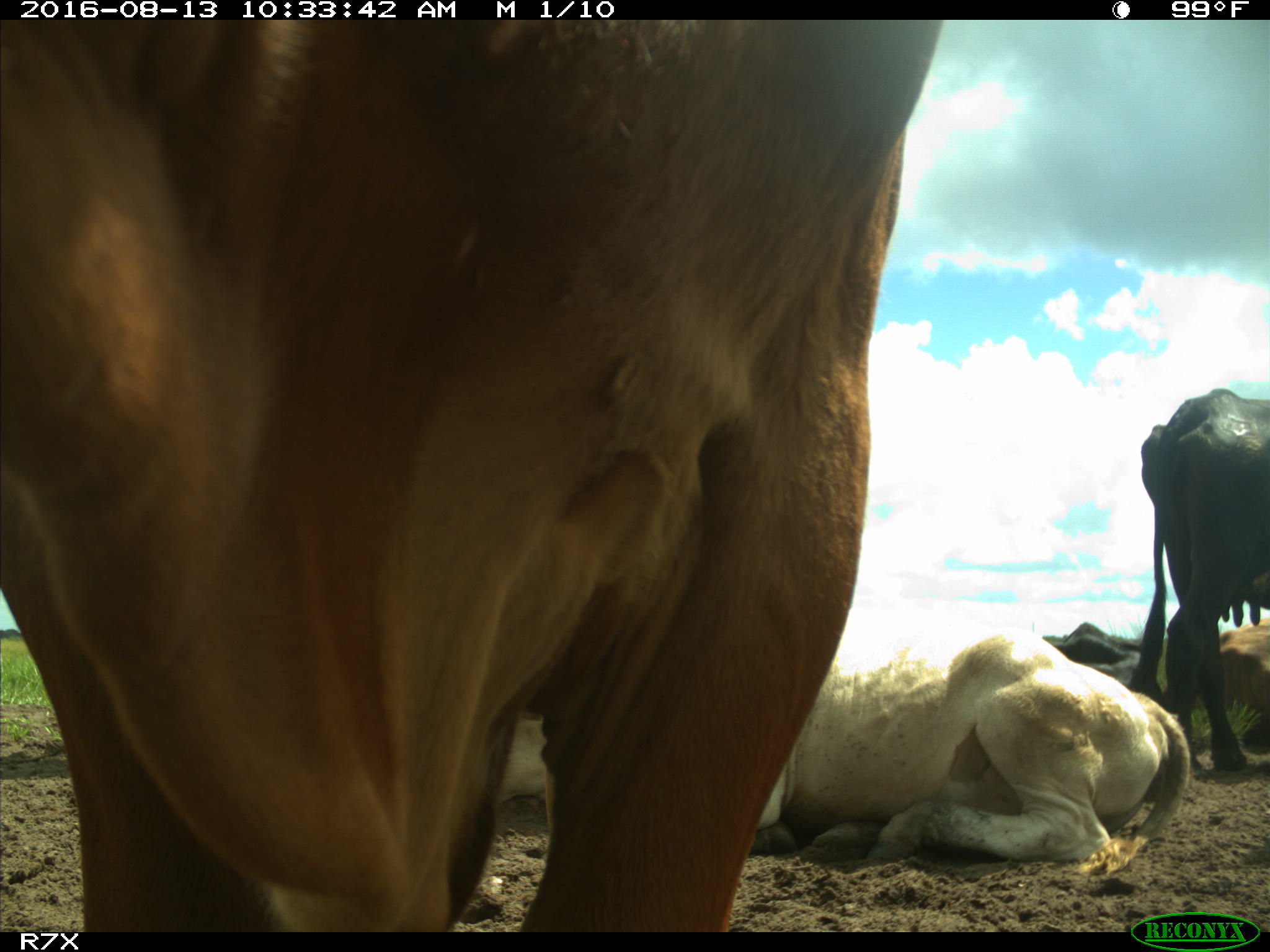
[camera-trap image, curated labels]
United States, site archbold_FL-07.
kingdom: Animalia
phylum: Chordata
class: Mammalia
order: Artiodactyla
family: Bovidae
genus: Bos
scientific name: Bos taurus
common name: domestic cow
Bos taurus (domestic cow).